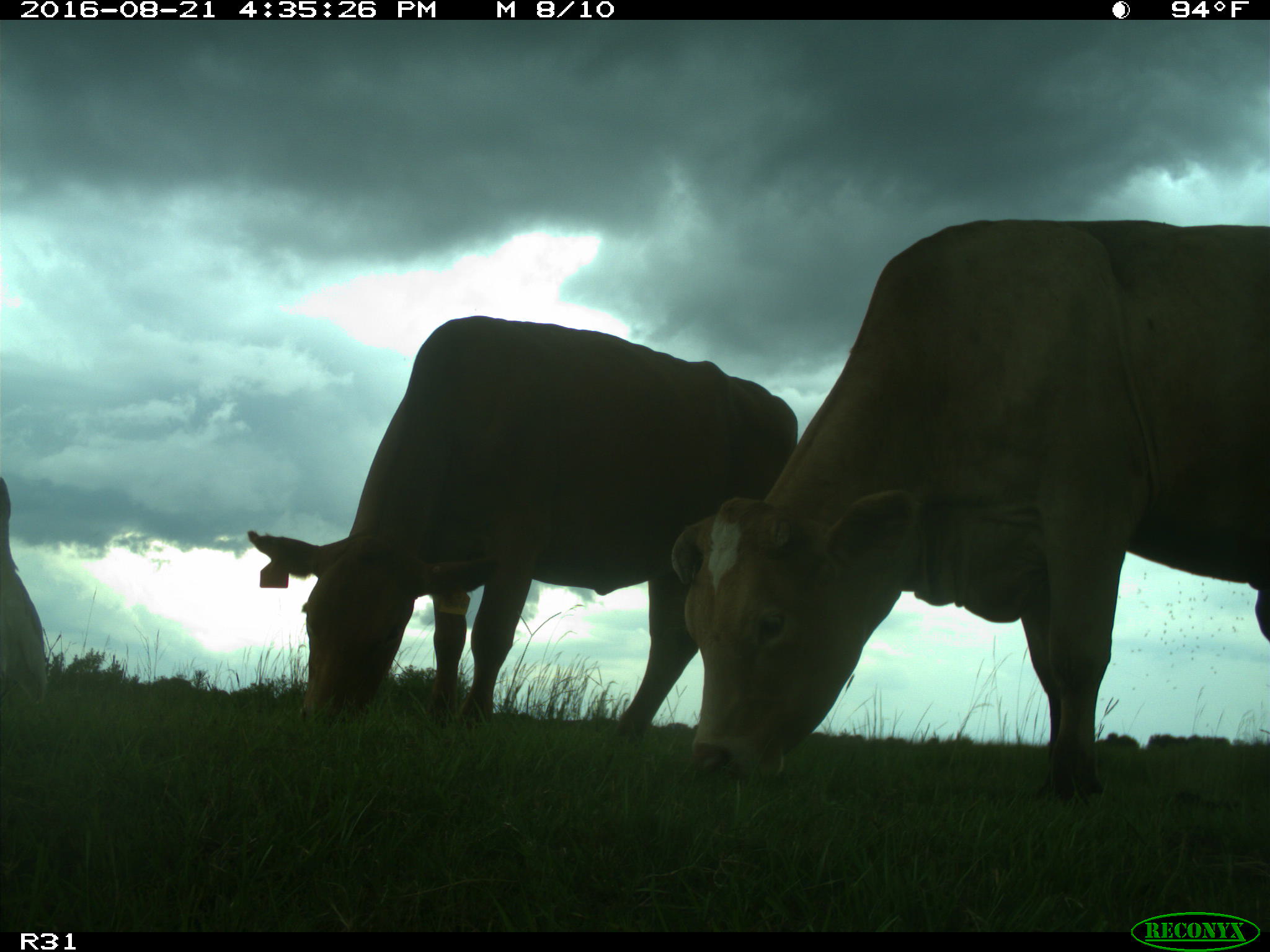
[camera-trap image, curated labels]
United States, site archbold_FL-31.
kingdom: Animalia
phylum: Chordata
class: Mammalia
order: Artiodactyla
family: Bovidae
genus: Bos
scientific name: Bos taurus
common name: domestic cow